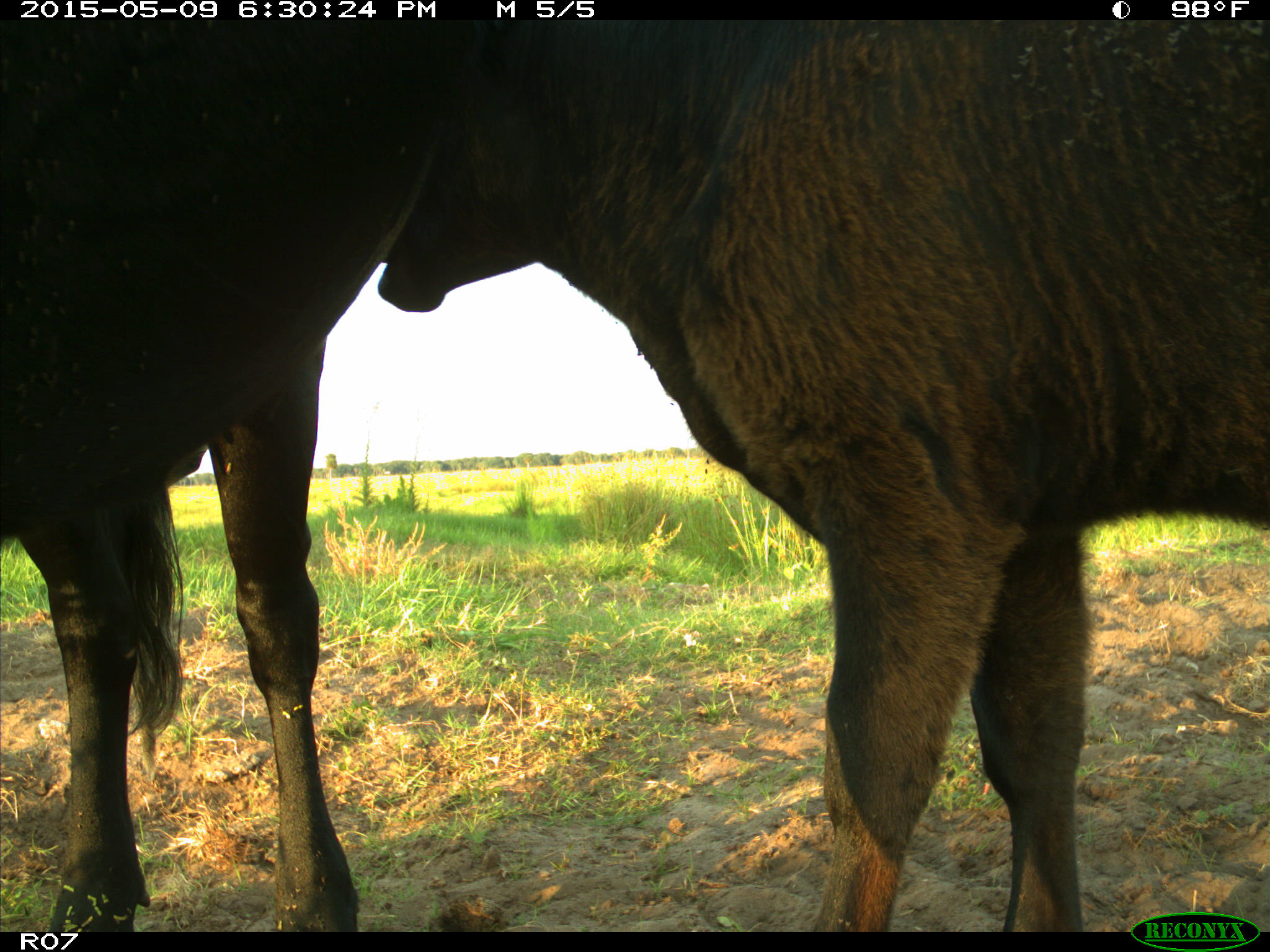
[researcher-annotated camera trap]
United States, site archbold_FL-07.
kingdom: Animalia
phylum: Chordata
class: Mammalia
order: Artiodactyla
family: Bovidae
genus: Bos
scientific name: Bos taurus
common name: domestic cow